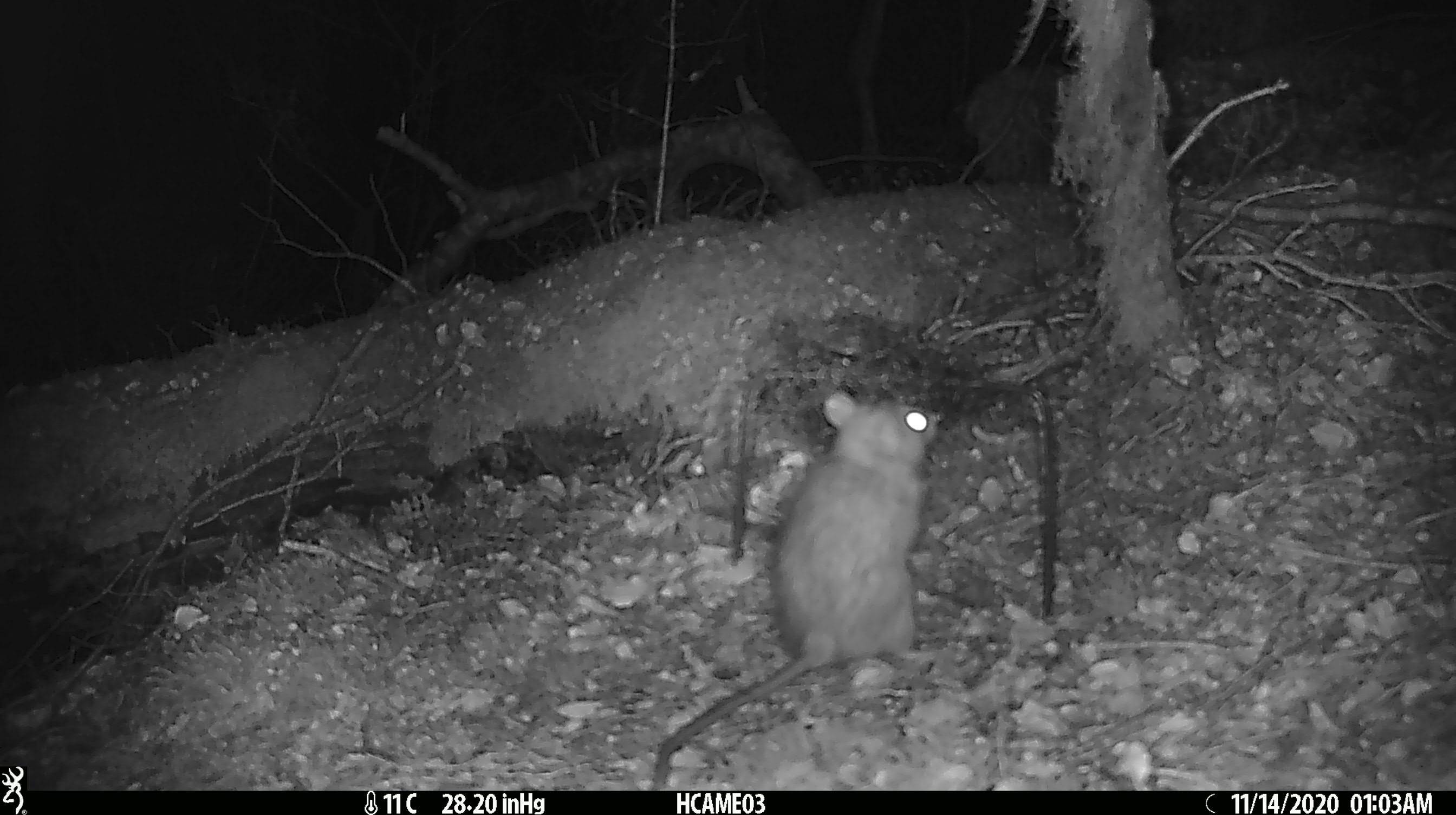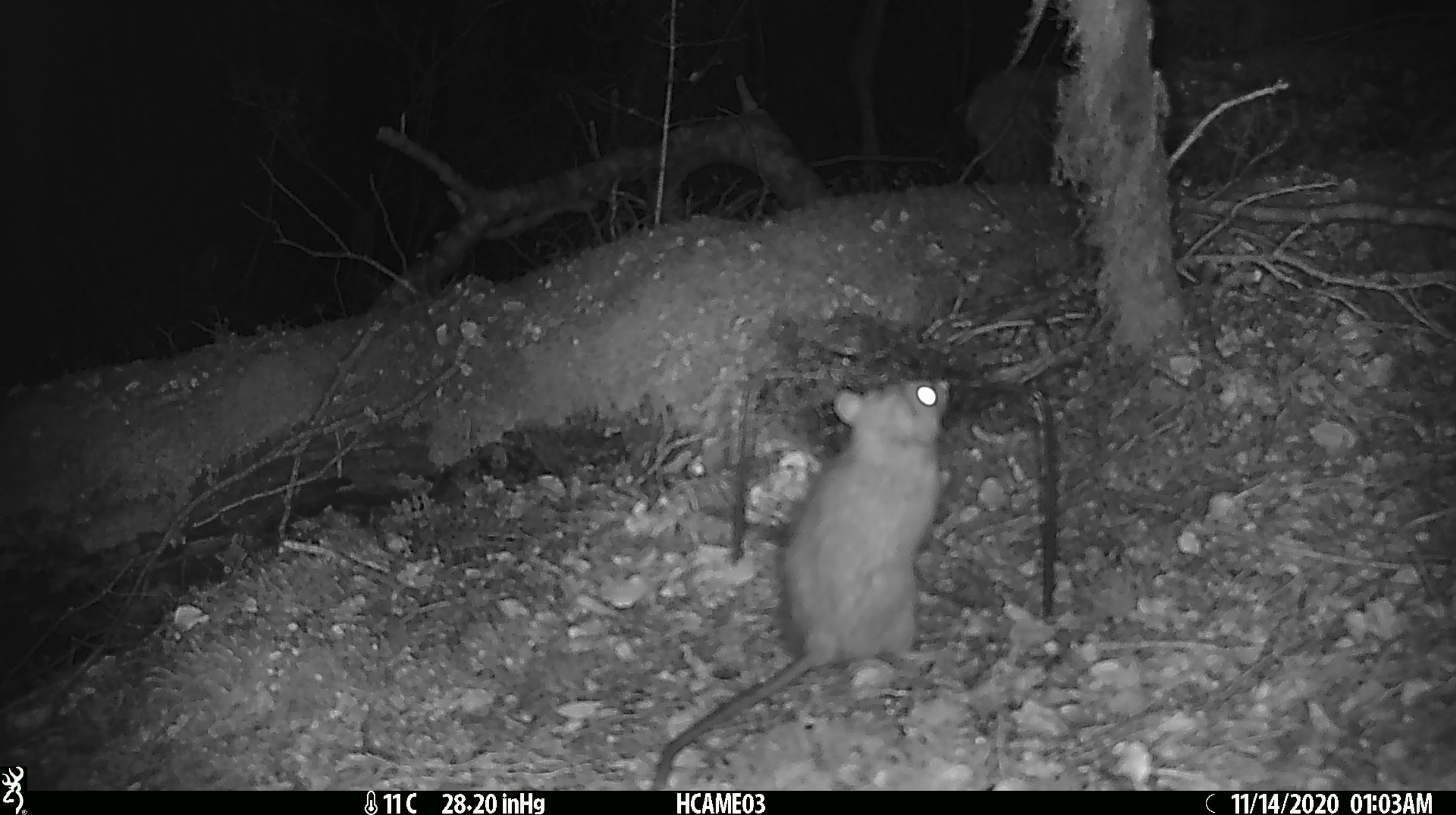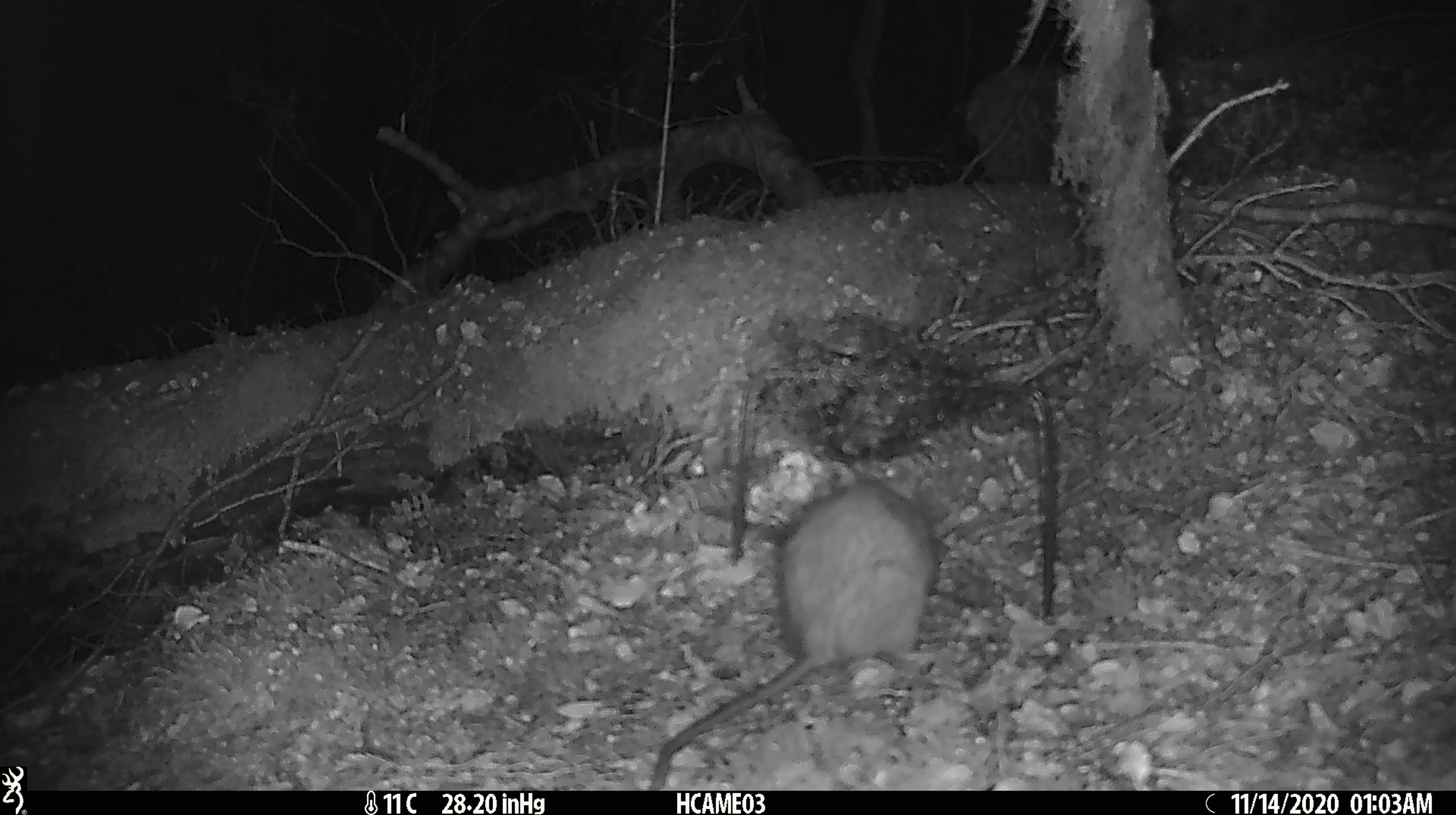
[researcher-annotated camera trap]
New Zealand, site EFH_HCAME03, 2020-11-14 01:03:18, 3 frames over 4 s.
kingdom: Animalia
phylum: Chordata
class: Mammalia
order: Rodentia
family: Muridae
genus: Rattus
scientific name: Rattus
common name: rat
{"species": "rat (Rattus)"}